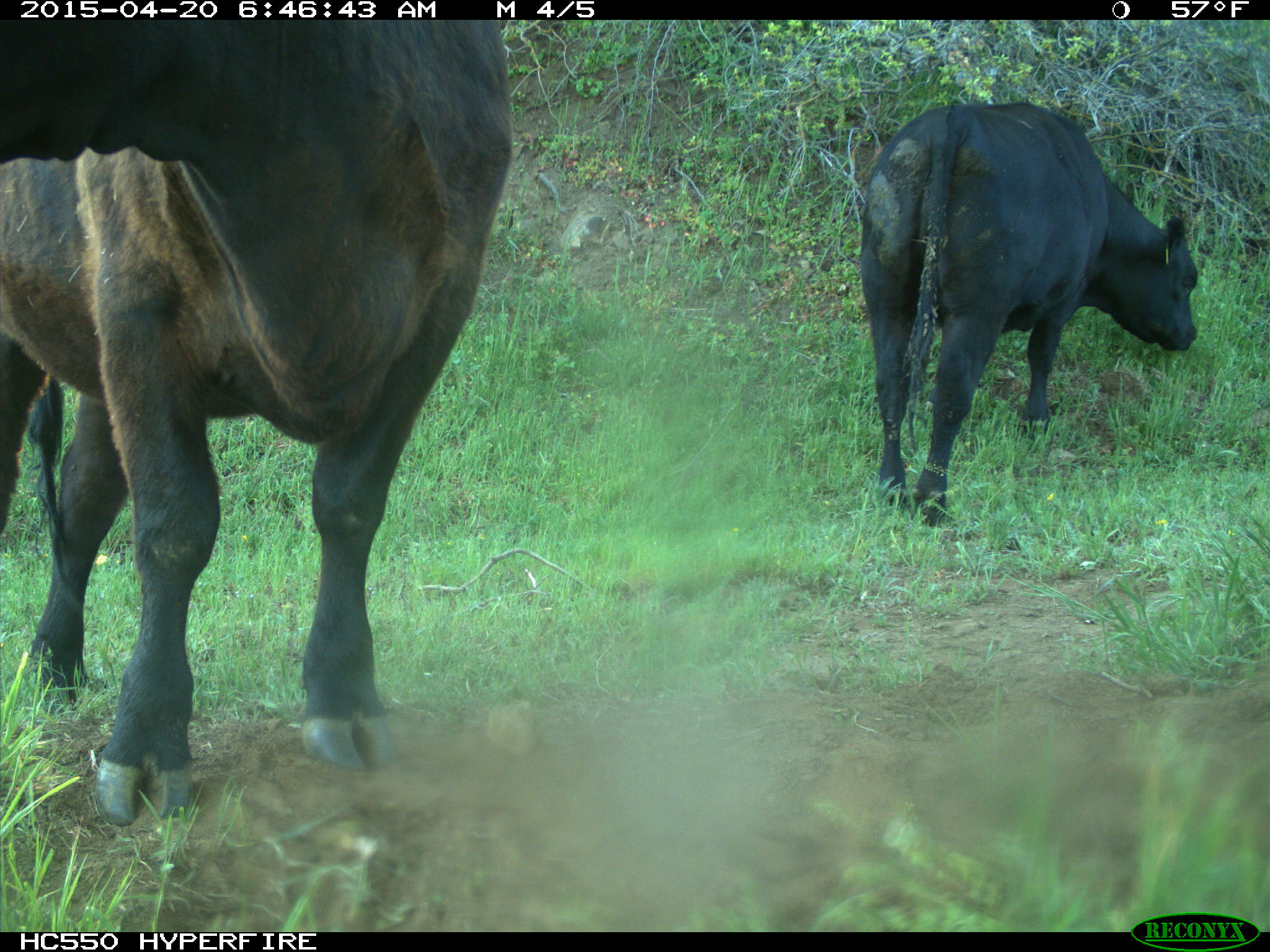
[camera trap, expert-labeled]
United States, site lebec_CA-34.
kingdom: Animalia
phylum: Chordata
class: Mammalia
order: Artiodactyla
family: Bovidae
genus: Bos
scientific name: Bos taurus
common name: domestic cow